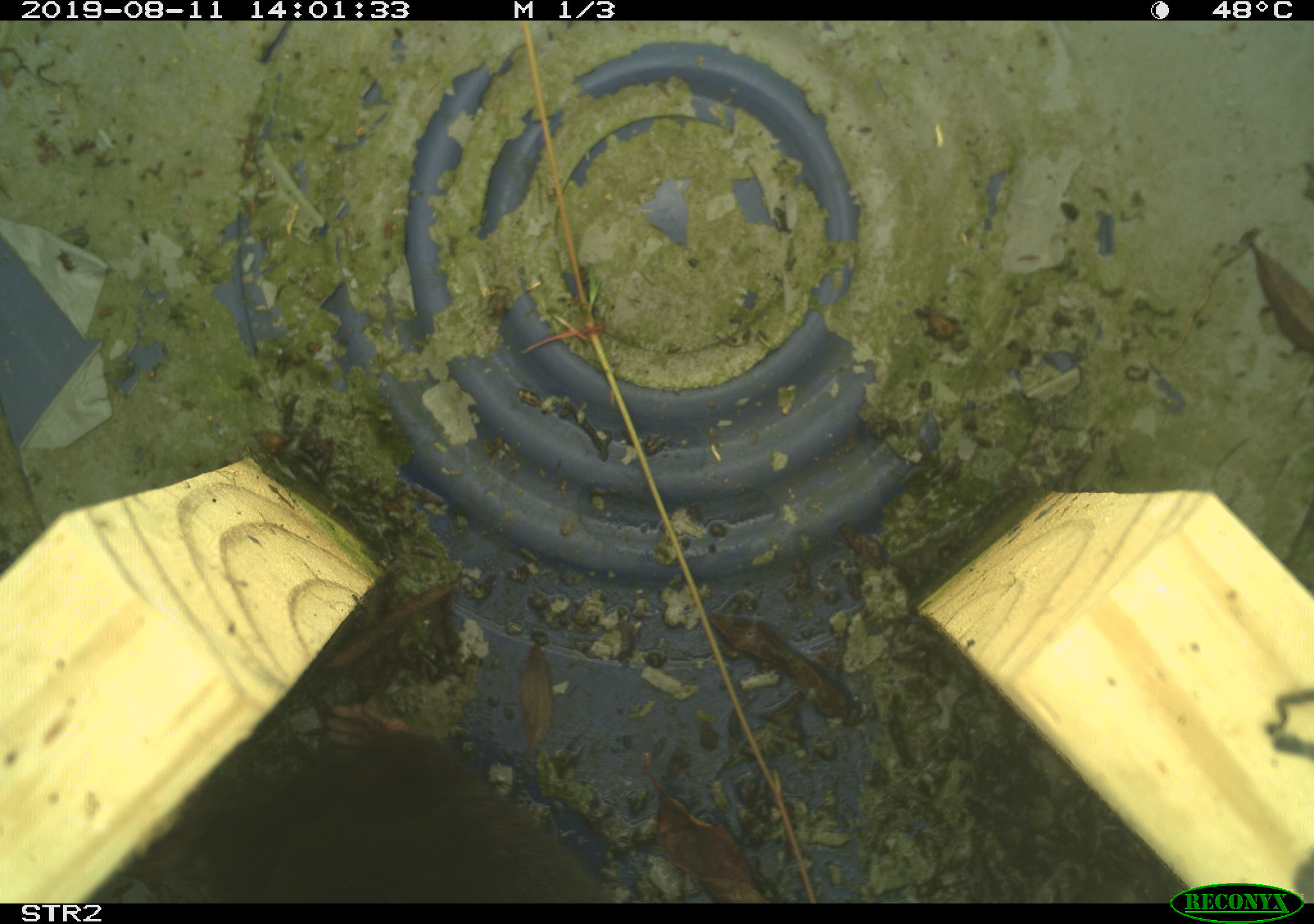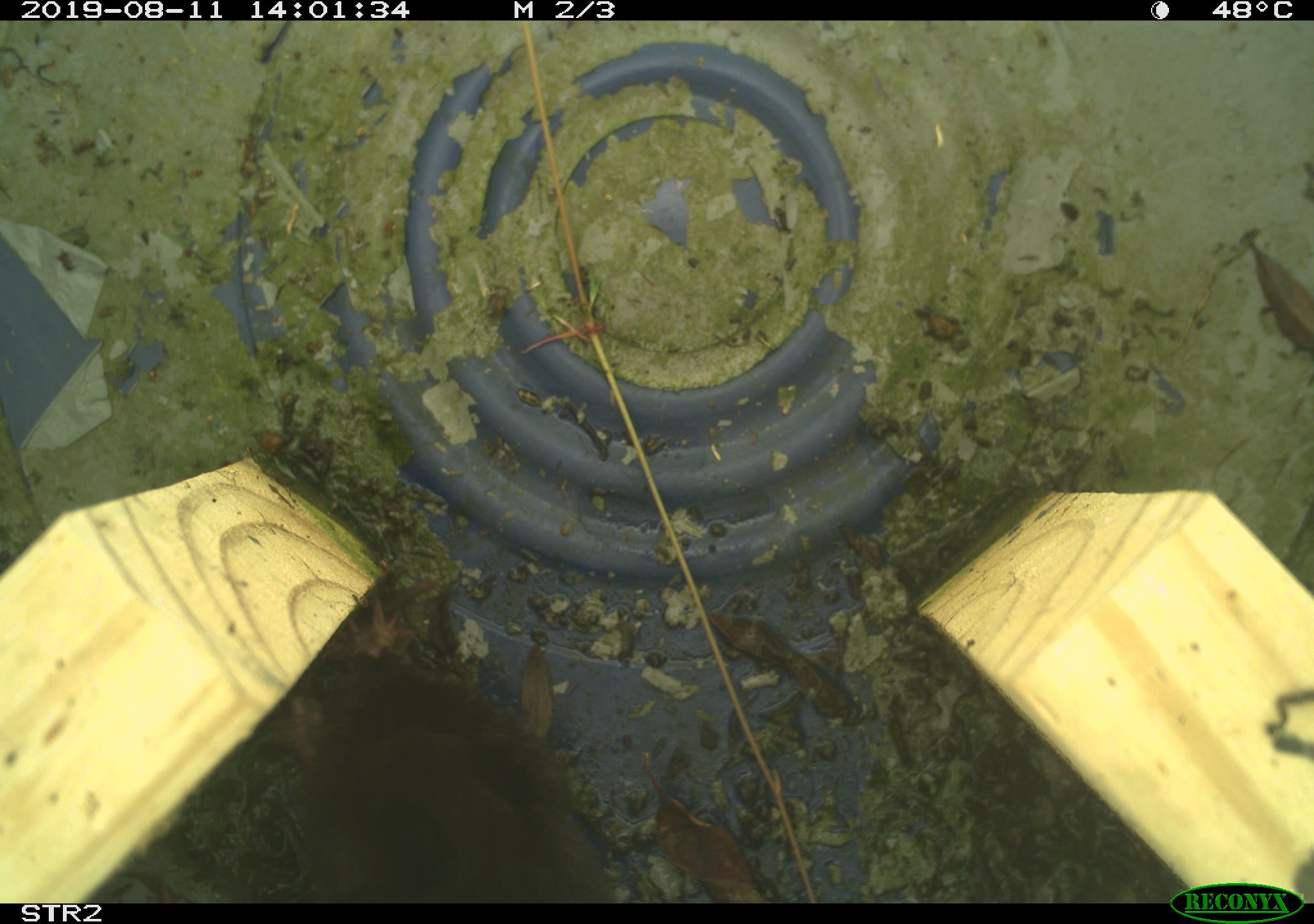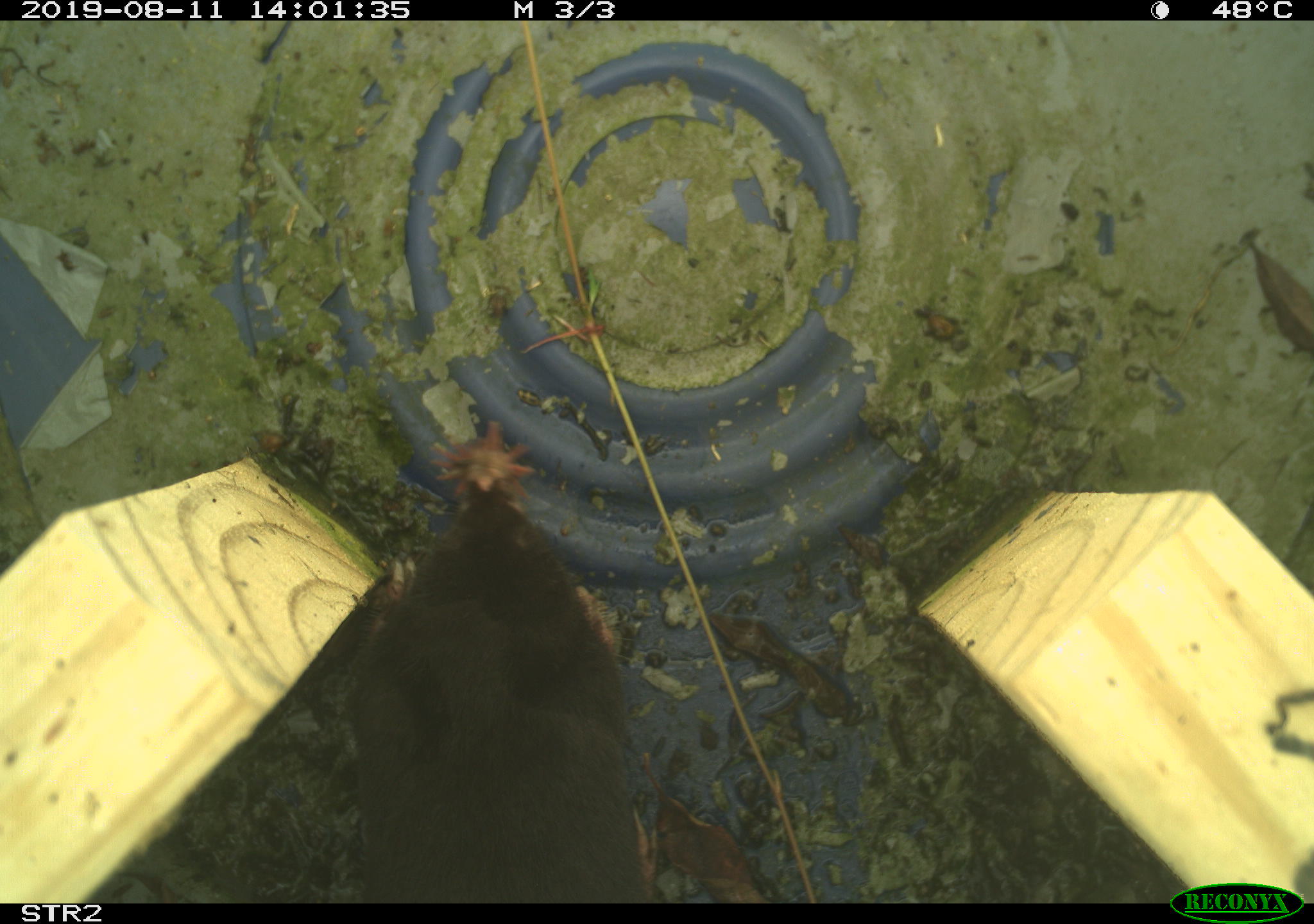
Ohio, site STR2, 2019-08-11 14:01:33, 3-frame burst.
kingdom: Animalia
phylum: Chordata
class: Mammalia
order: Eulipotyphla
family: Talpidae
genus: Condylura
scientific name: Condylura cristata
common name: star-nosed mole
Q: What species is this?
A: Star-nosed mole (Condylura cristata).